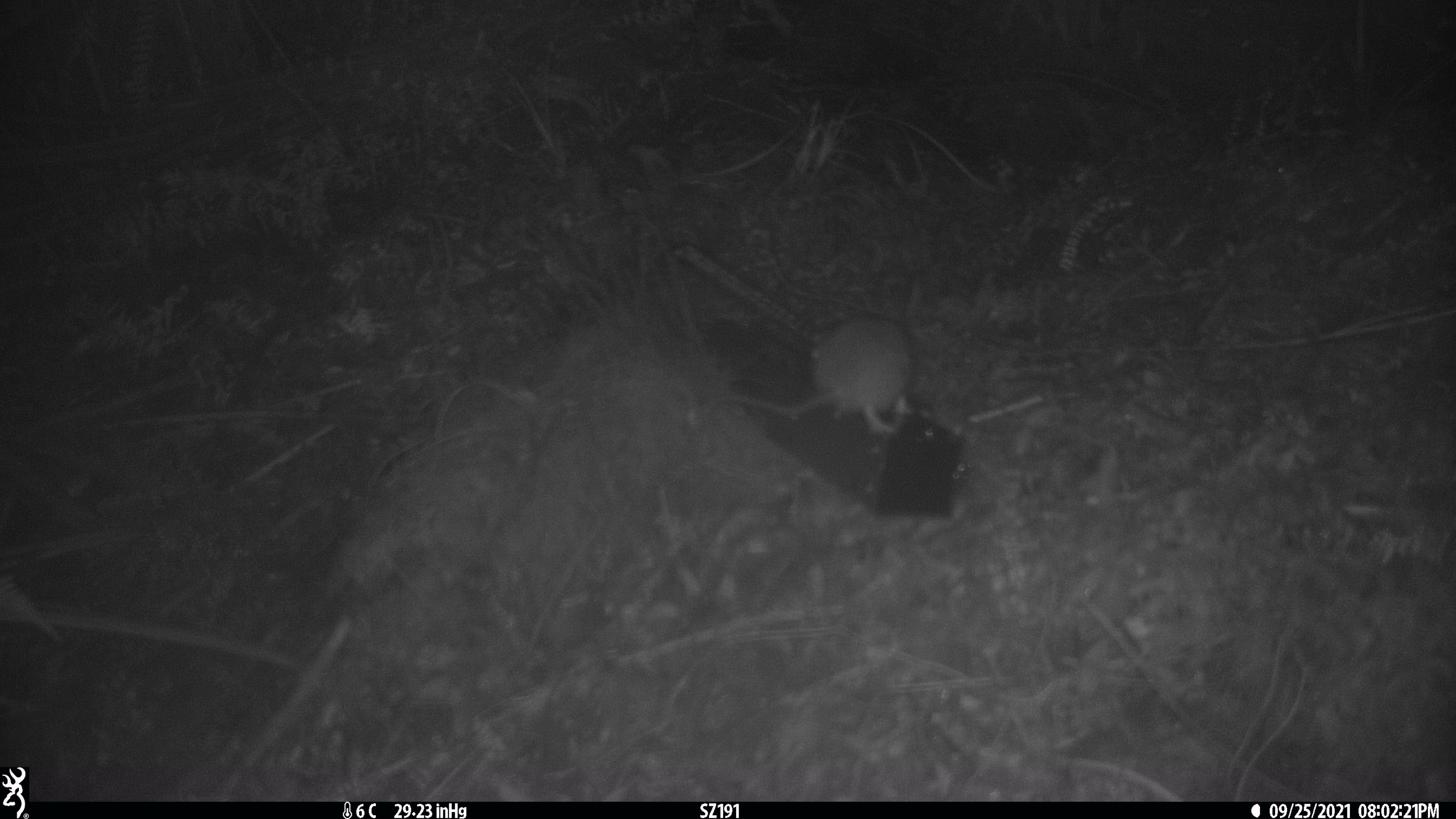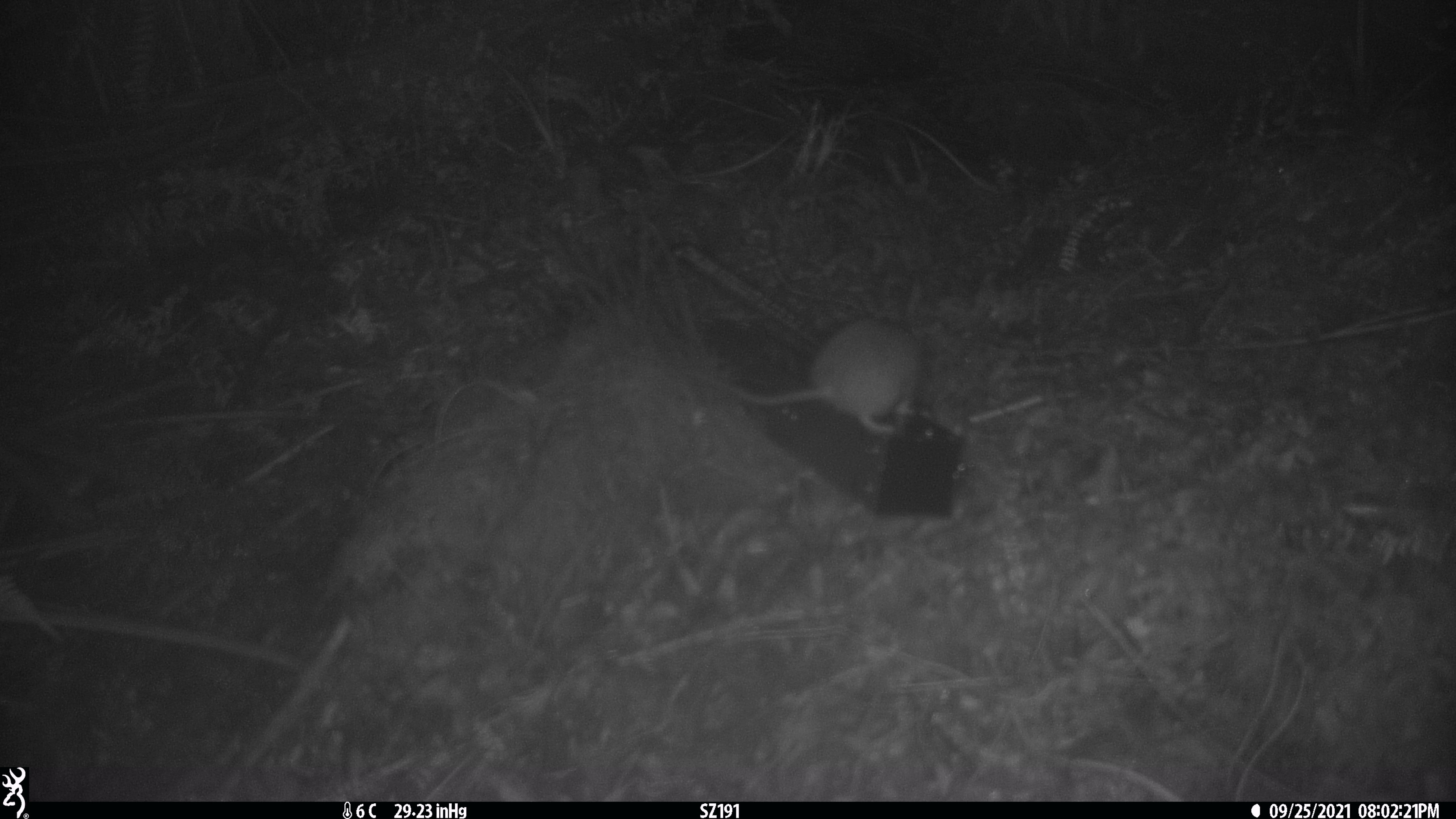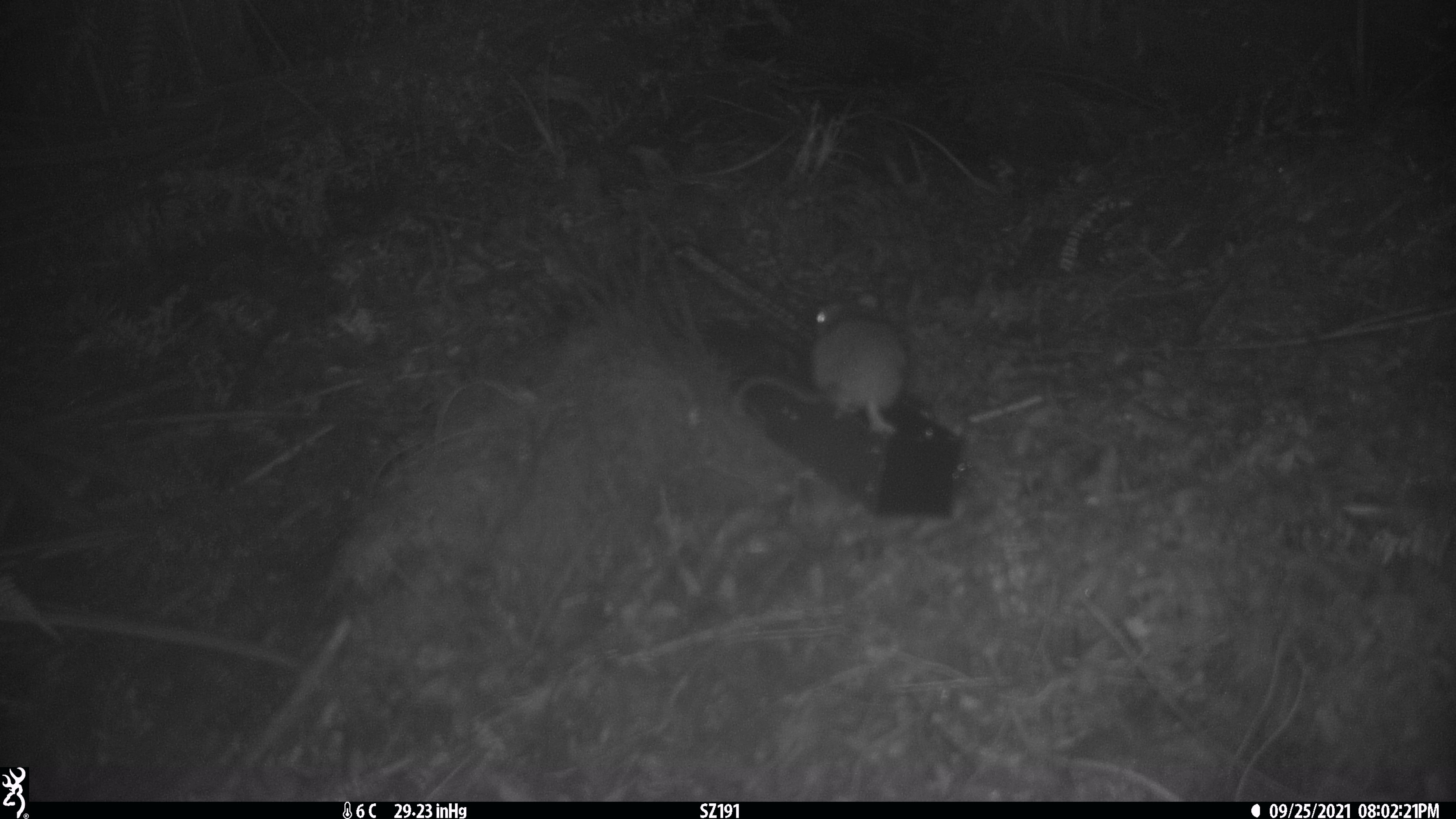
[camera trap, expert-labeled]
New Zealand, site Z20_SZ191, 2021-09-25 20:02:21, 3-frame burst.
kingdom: Animalia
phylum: Chordata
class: Mammalia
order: Rodentia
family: Muridae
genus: Rattus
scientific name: Rattus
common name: rat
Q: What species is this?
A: Rat (Rattus).